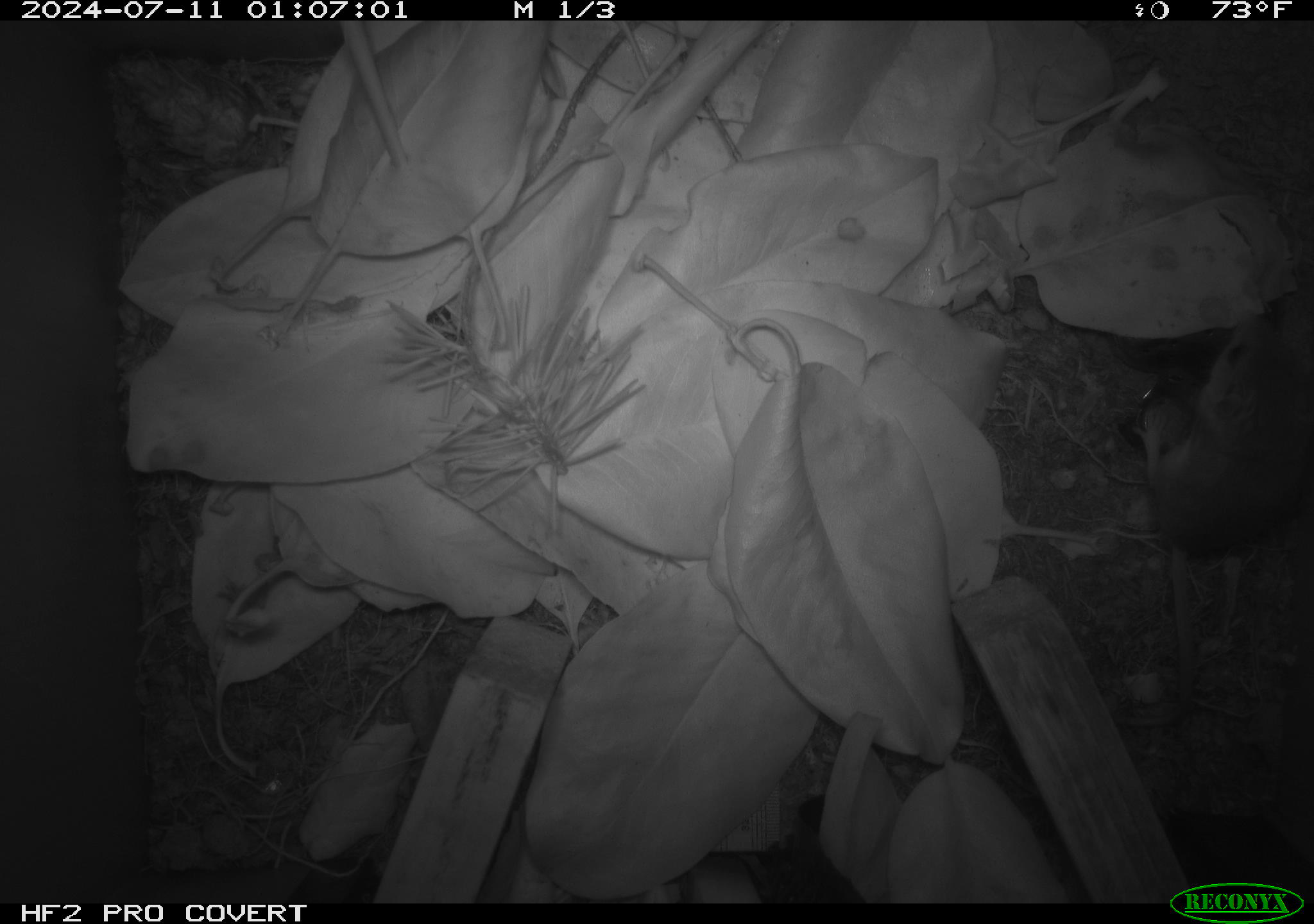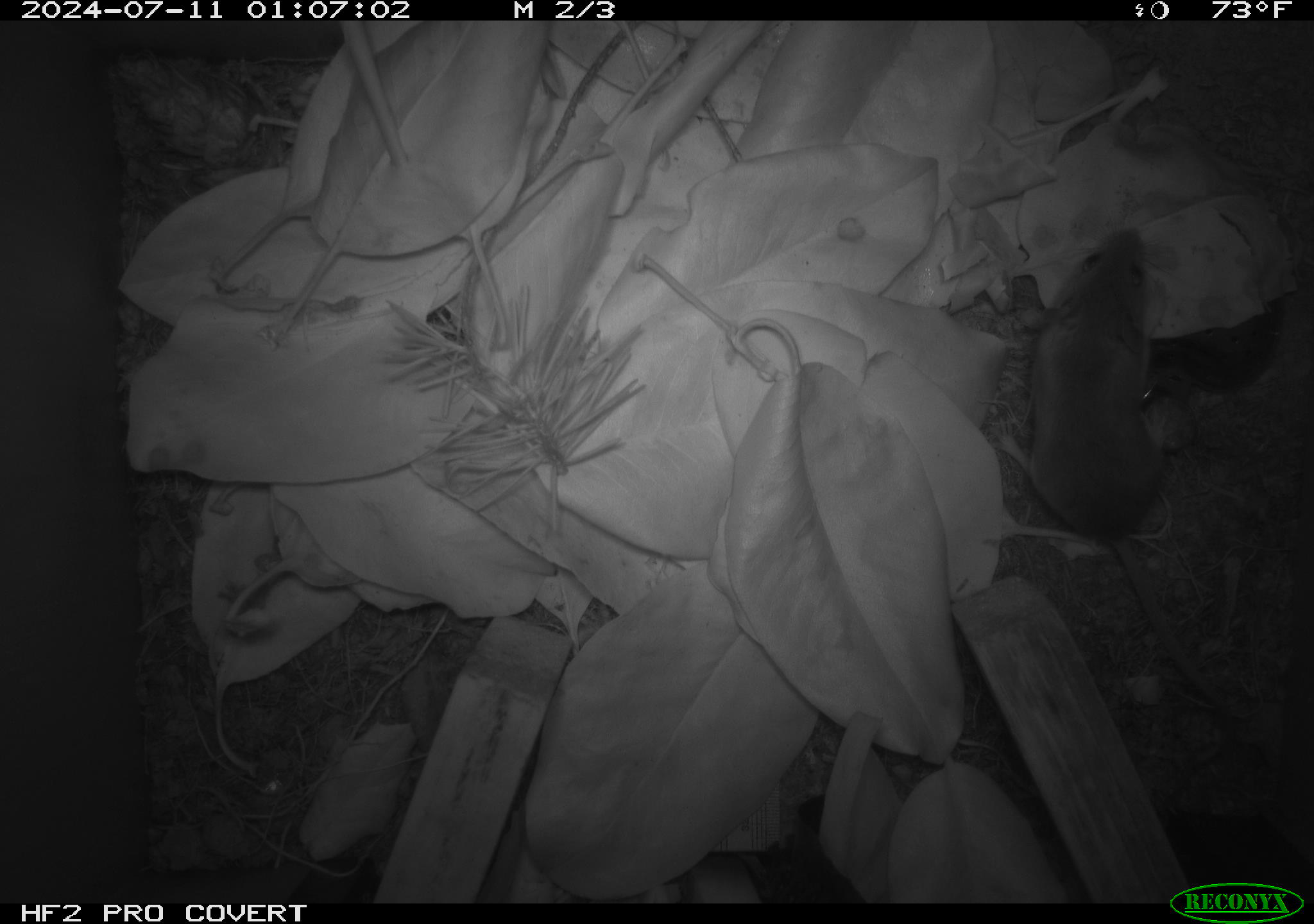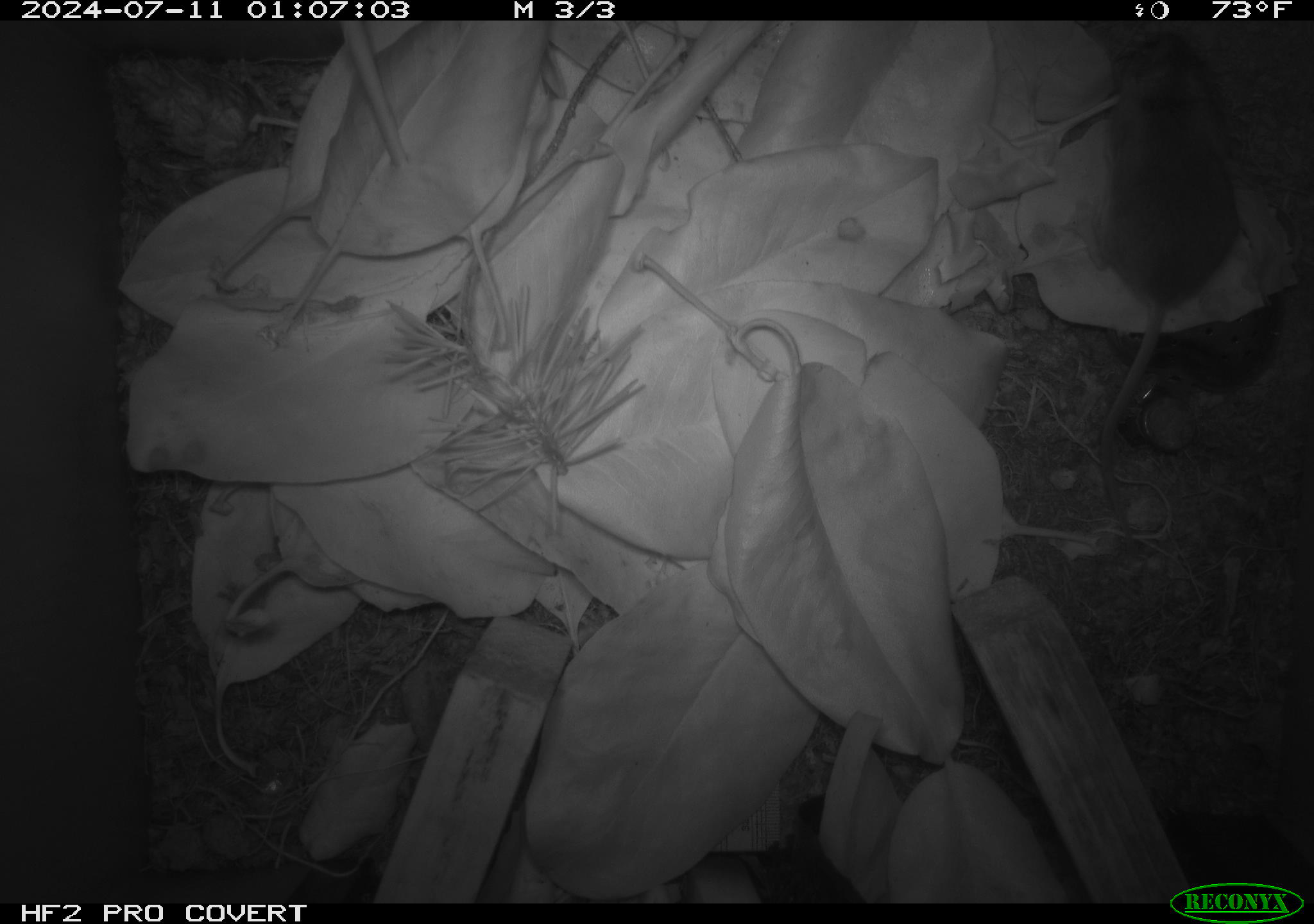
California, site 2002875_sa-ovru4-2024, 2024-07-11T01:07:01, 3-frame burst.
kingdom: Animalia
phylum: Chordata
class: Mammalia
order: Rodentia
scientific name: Rodentia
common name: mouse species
Mouse species (Rodentia).